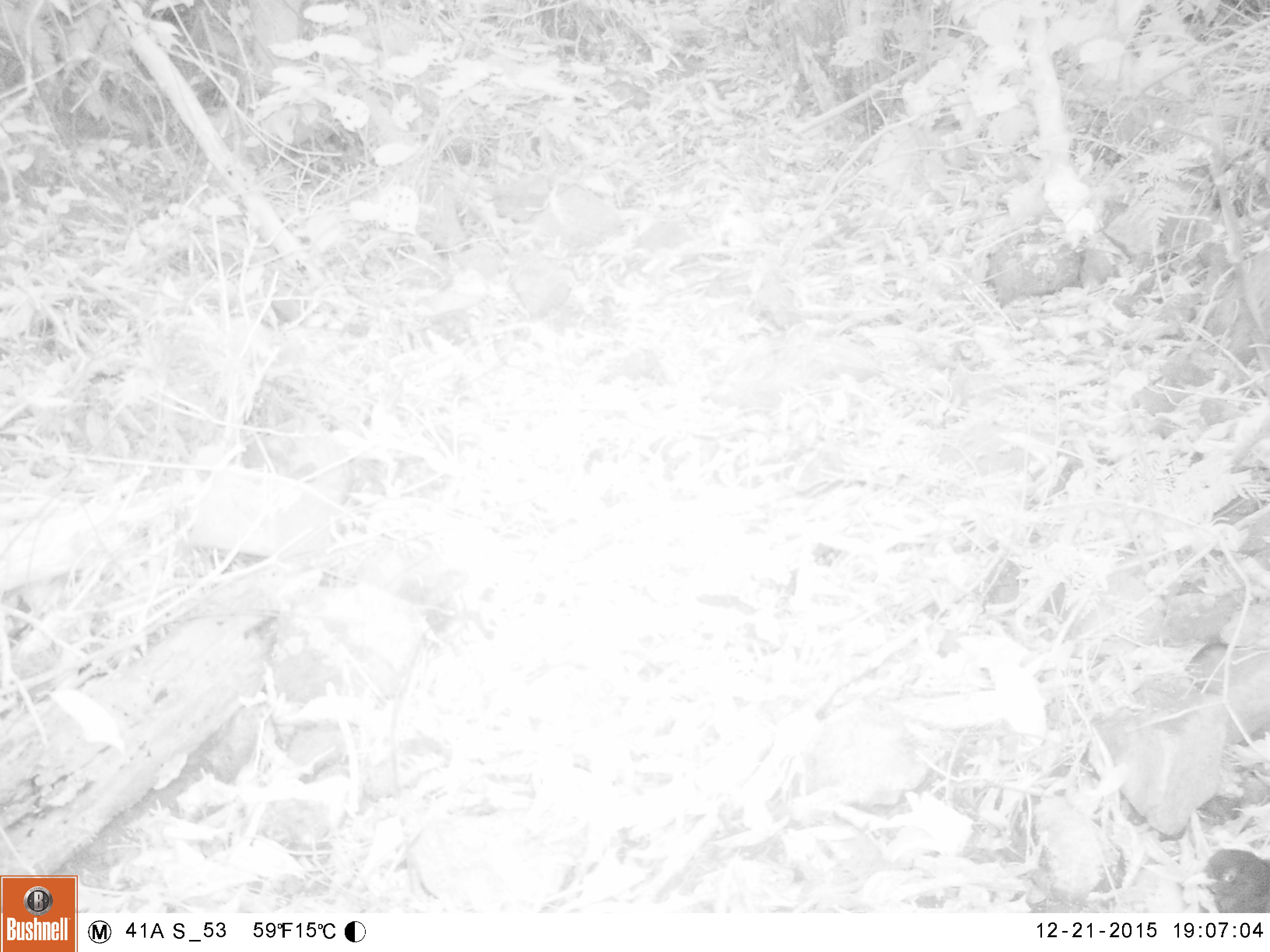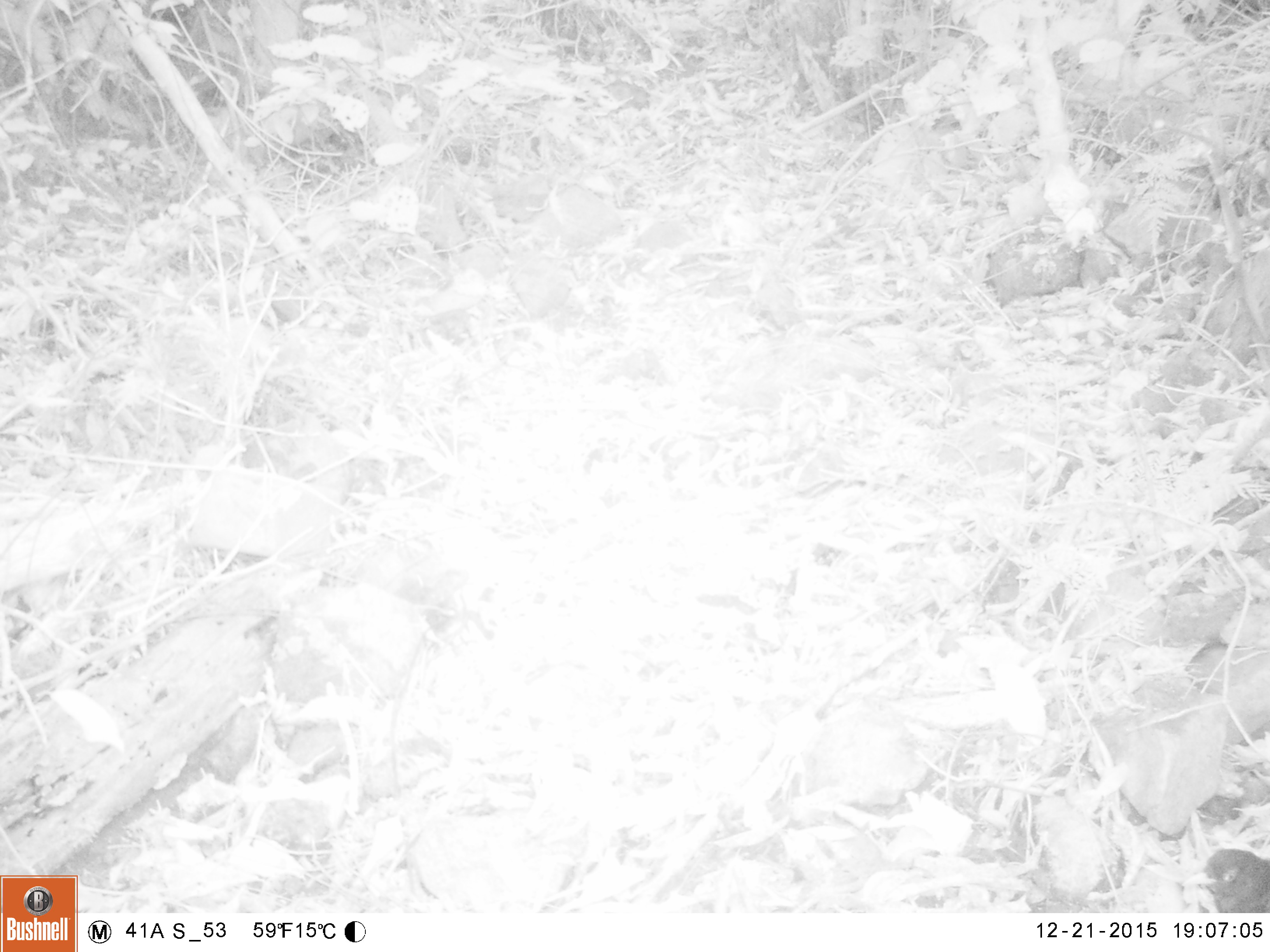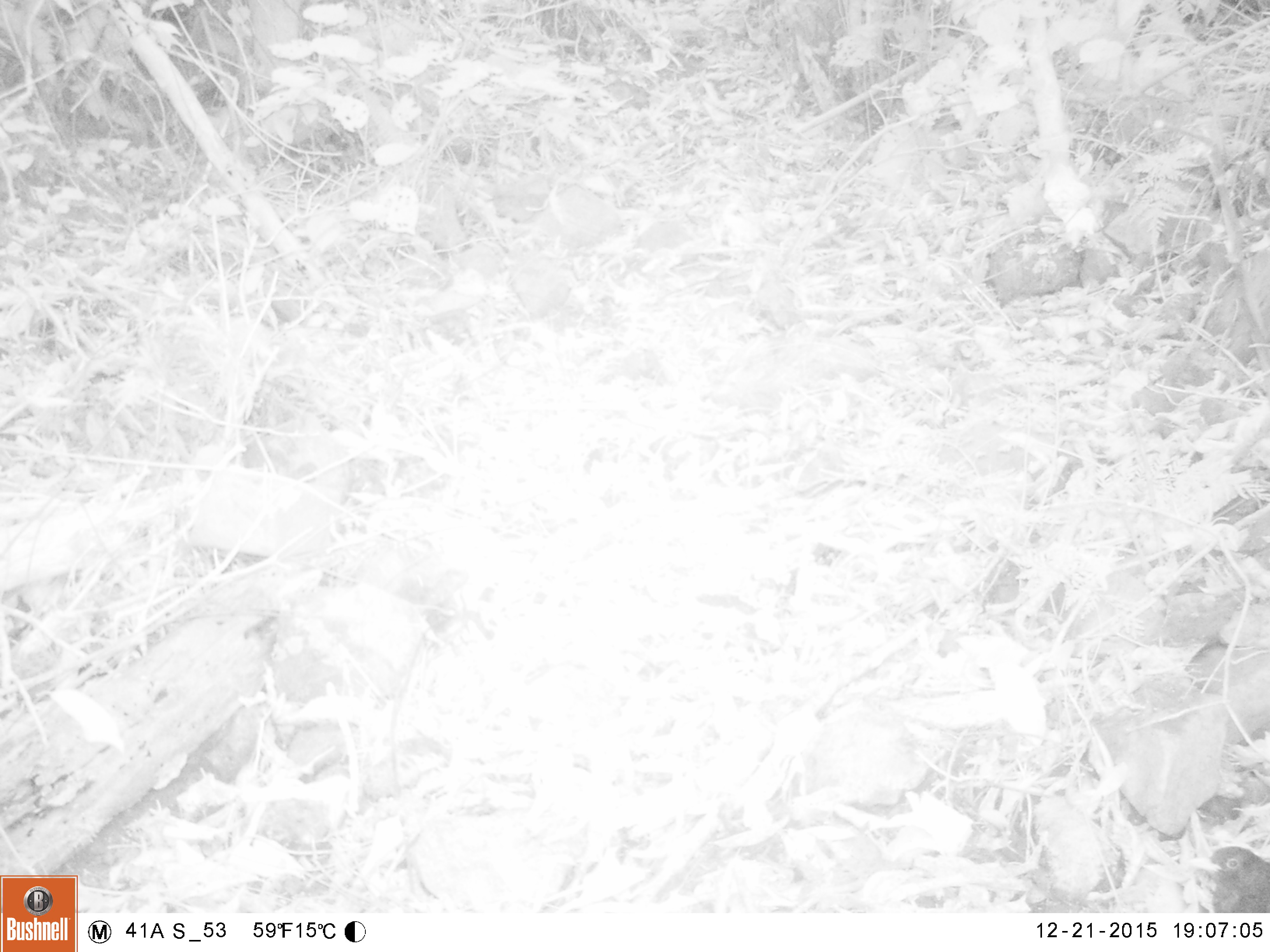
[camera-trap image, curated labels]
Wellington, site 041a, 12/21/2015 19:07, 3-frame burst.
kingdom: Animalia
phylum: Chordata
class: Aves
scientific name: Aves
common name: bird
Bird (Aves).